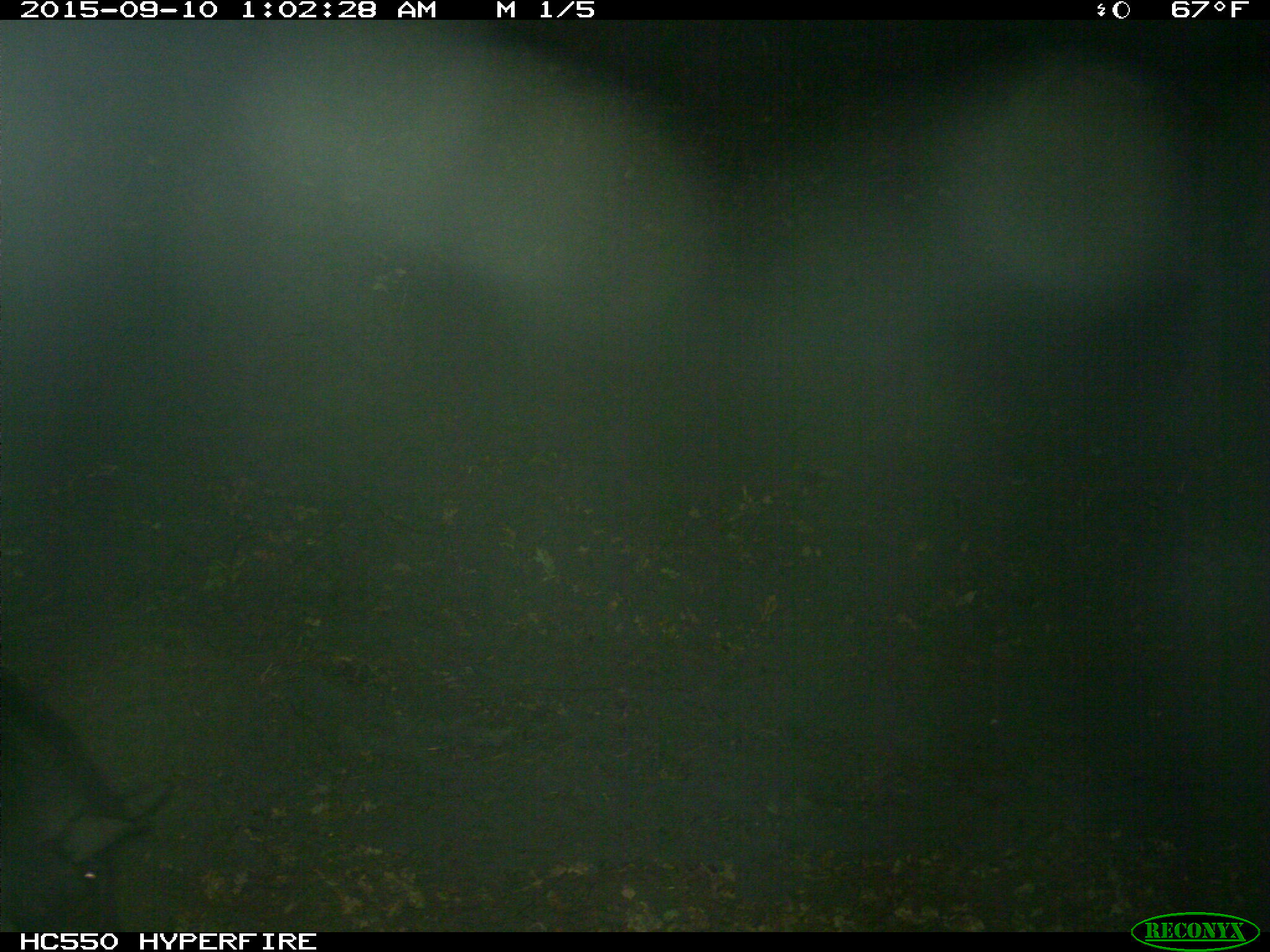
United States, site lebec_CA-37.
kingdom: Animalia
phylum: Chordata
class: Mammalia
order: Artiodactyla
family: Suidae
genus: Sus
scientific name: Sus scrofa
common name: wild boar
Sus scrofa (wild boar).